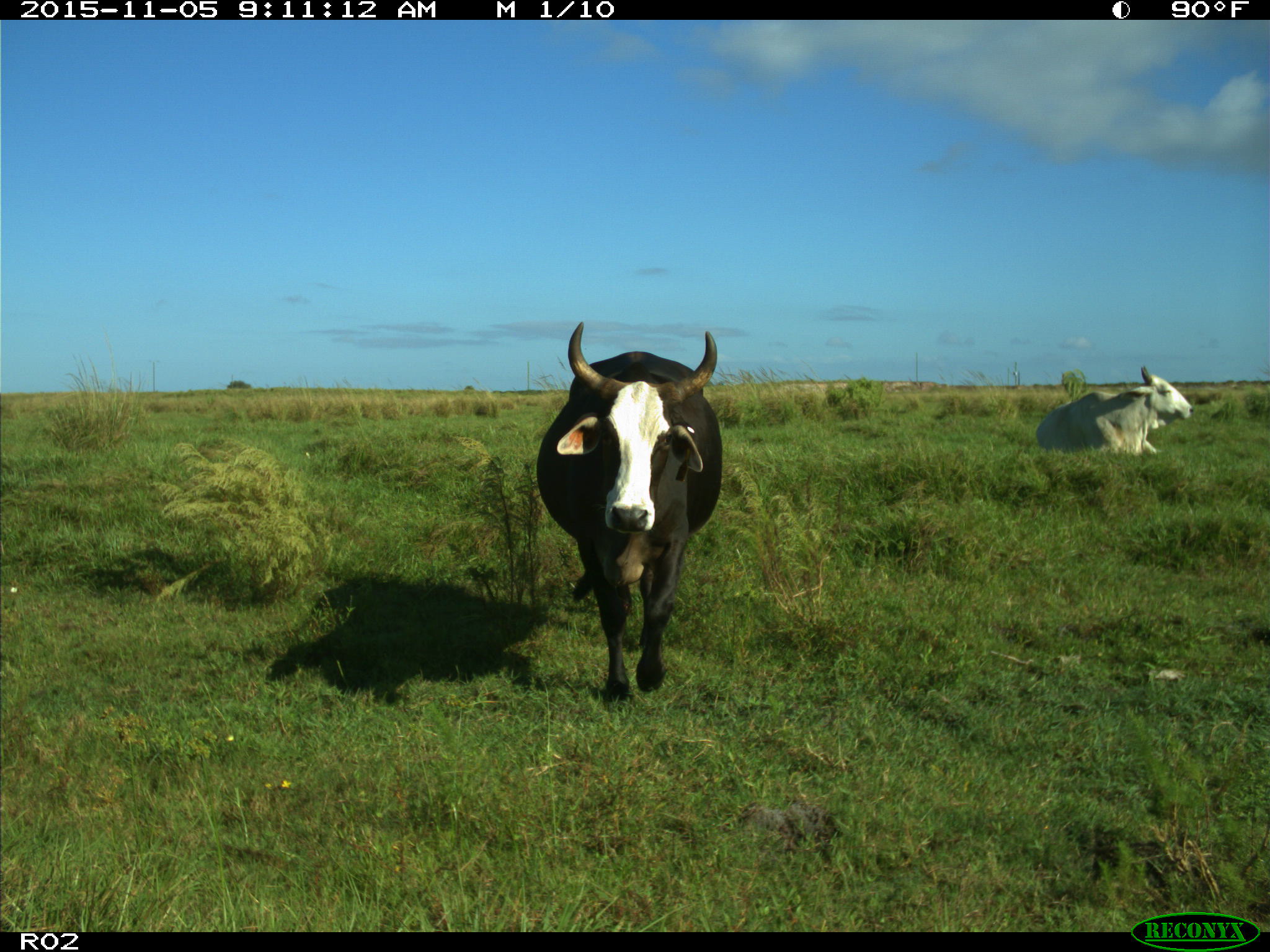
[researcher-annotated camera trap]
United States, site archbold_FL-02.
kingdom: Animalia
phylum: Chordata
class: Mammalia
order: Artiodactyla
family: Bovidae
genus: Bos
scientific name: Bos taurus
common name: domestic cow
Bos taurus (domestic cow).